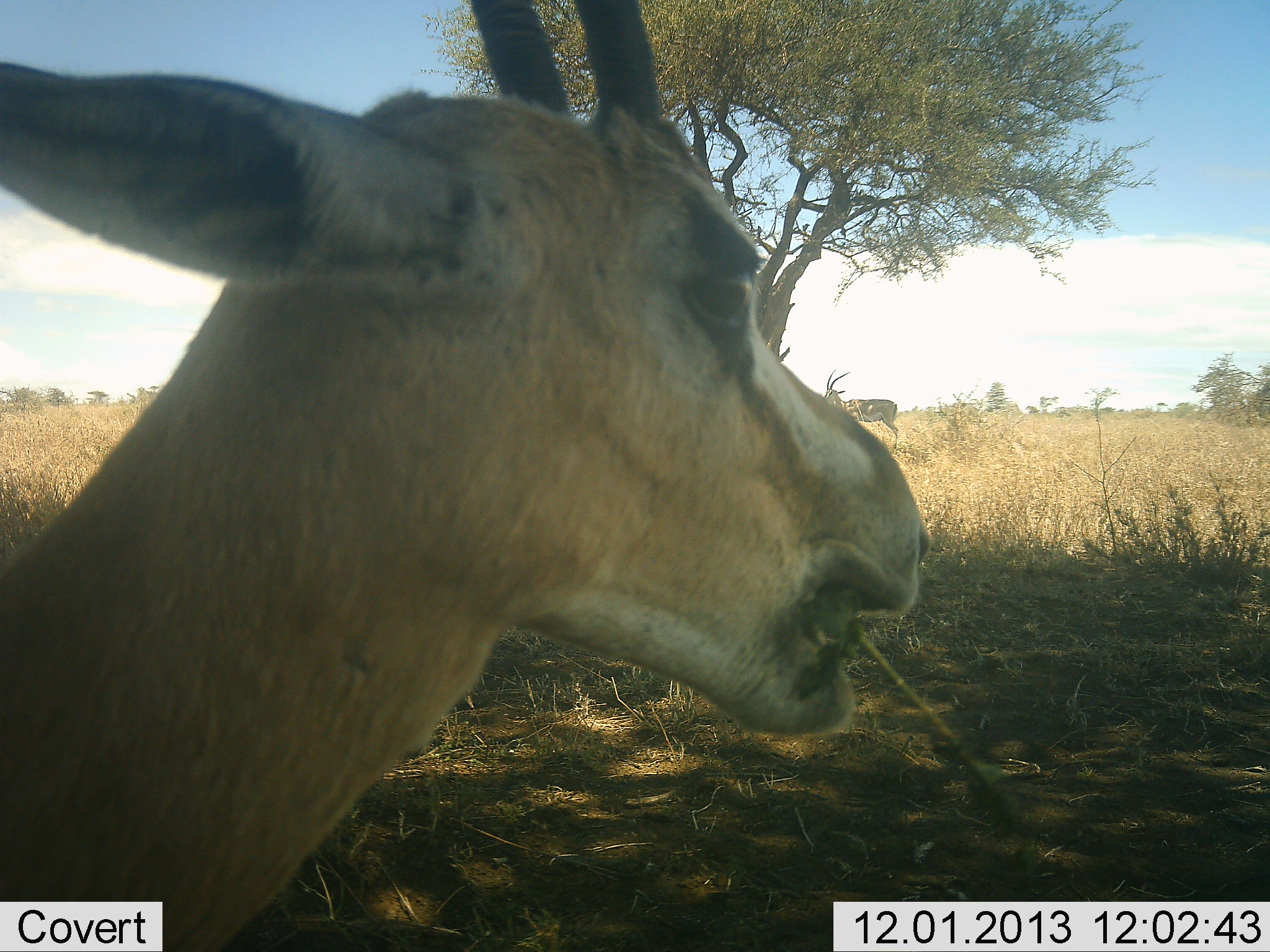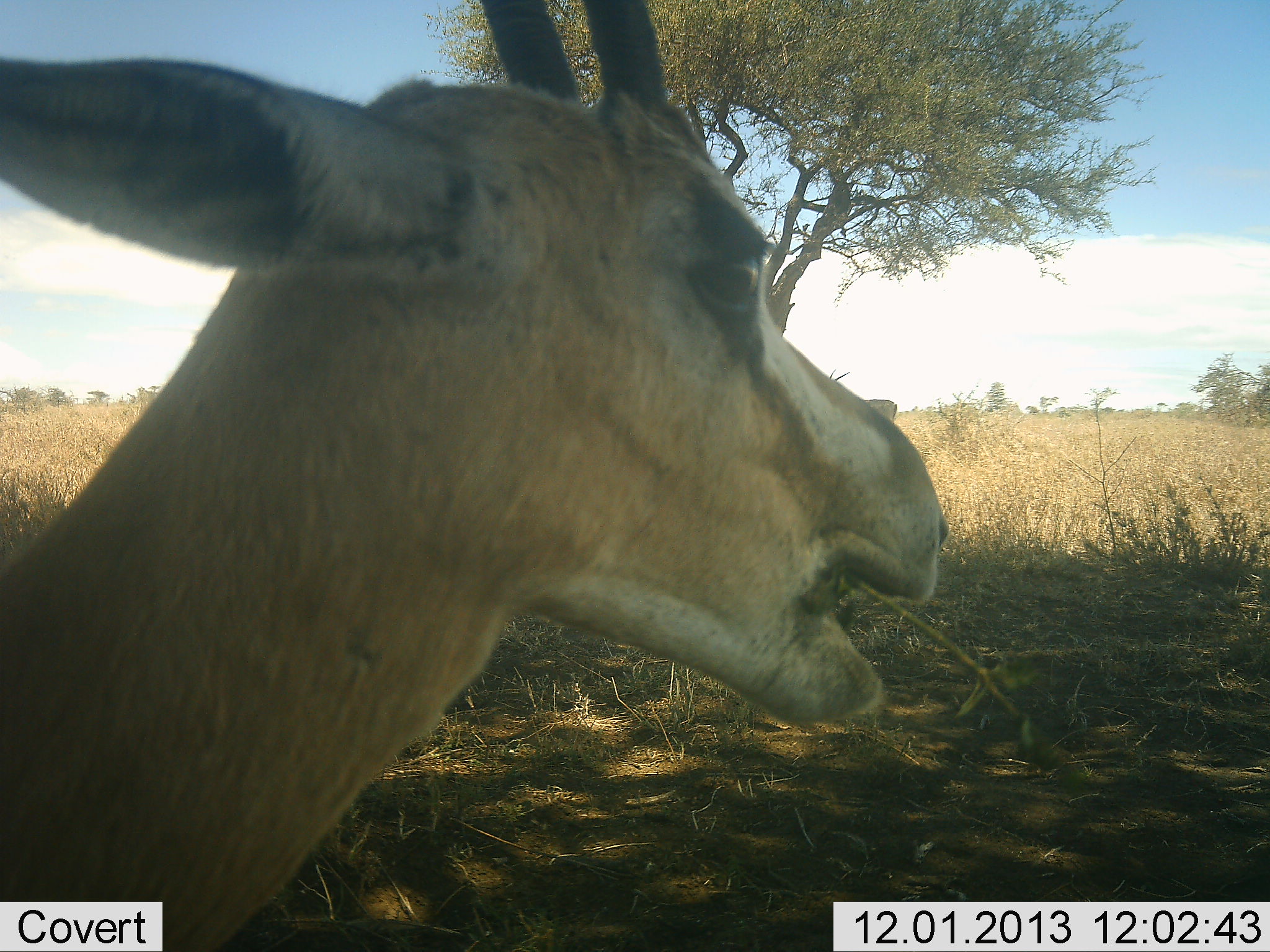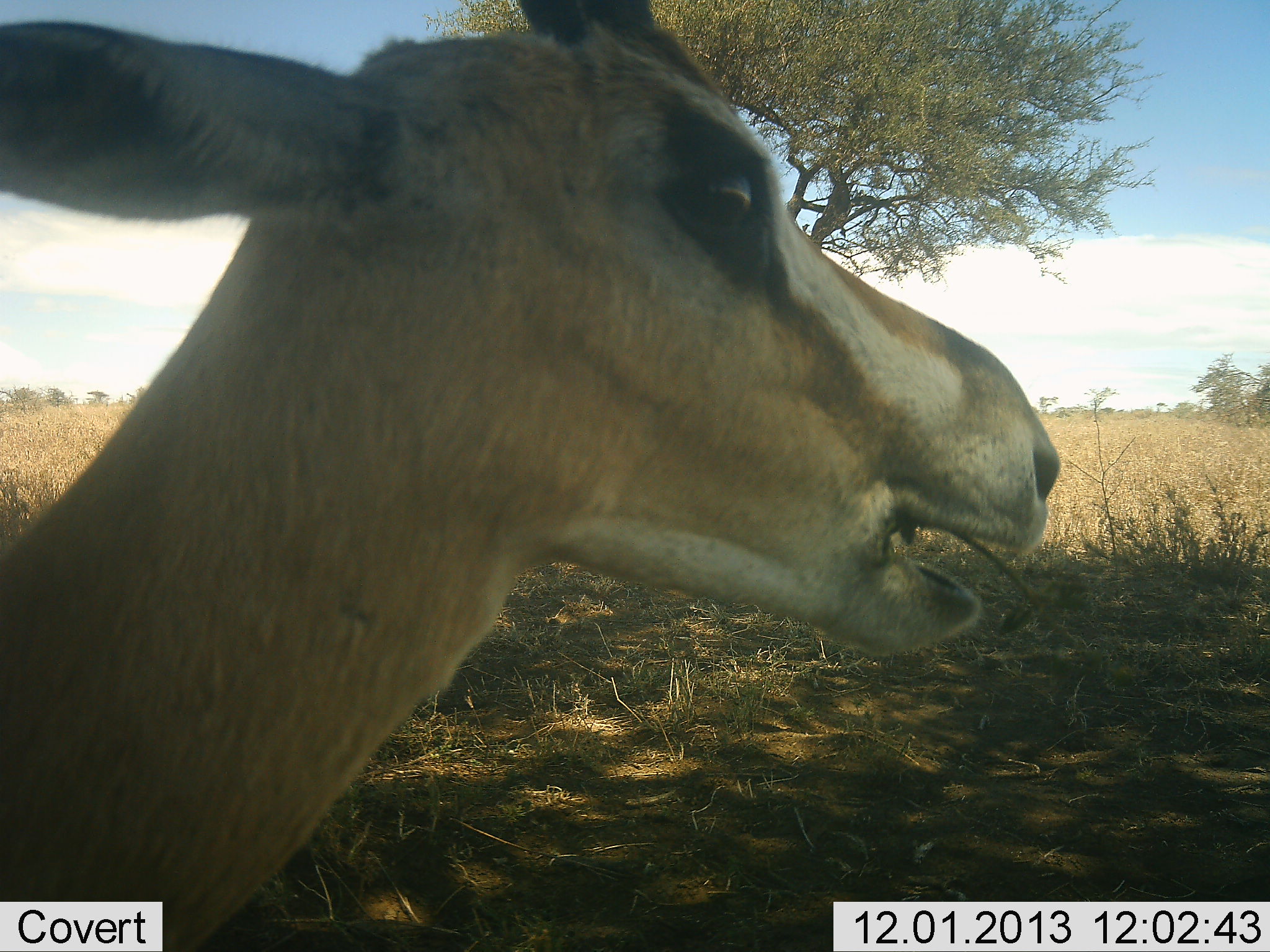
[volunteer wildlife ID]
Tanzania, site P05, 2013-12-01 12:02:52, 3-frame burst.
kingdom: Animalia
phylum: Chordata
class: Mammalia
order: Artiodactyla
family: Bovidae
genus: Nanger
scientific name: Nanger granti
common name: grant's gazelle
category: gazellegrants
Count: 1.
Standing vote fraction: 73%.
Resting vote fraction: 0%.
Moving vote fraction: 0%.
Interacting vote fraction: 0%.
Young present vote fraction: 0%.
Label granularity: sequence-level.